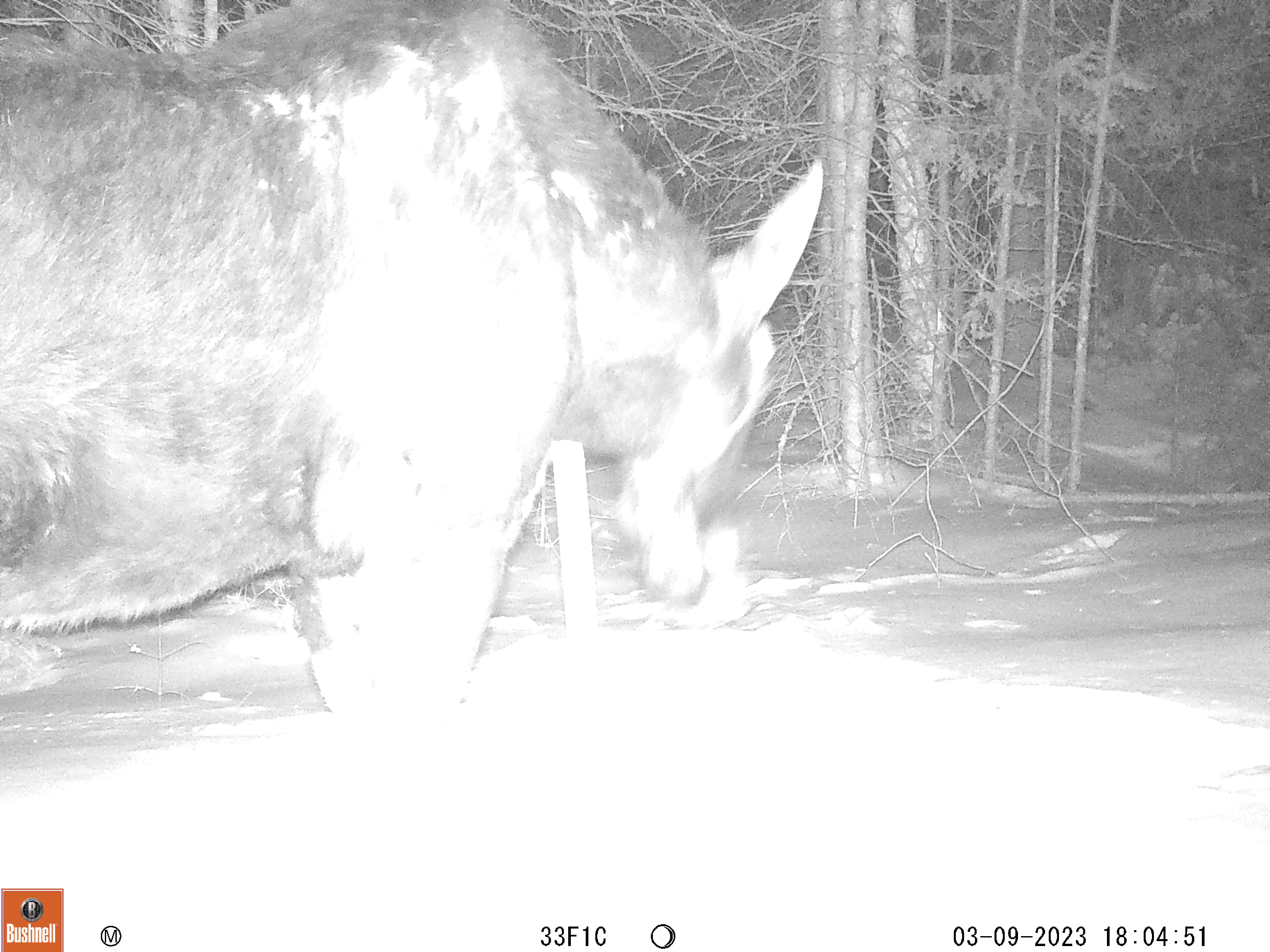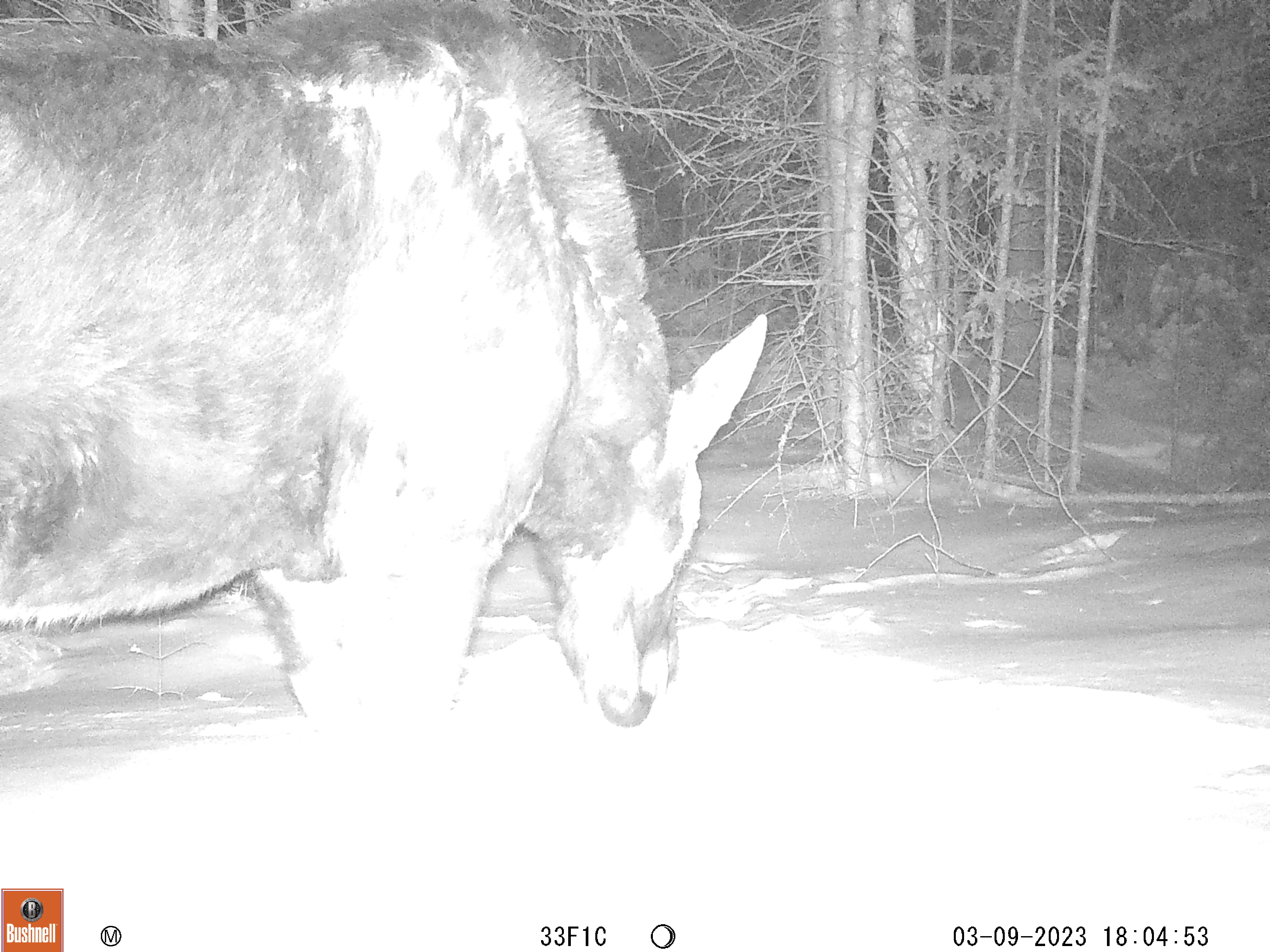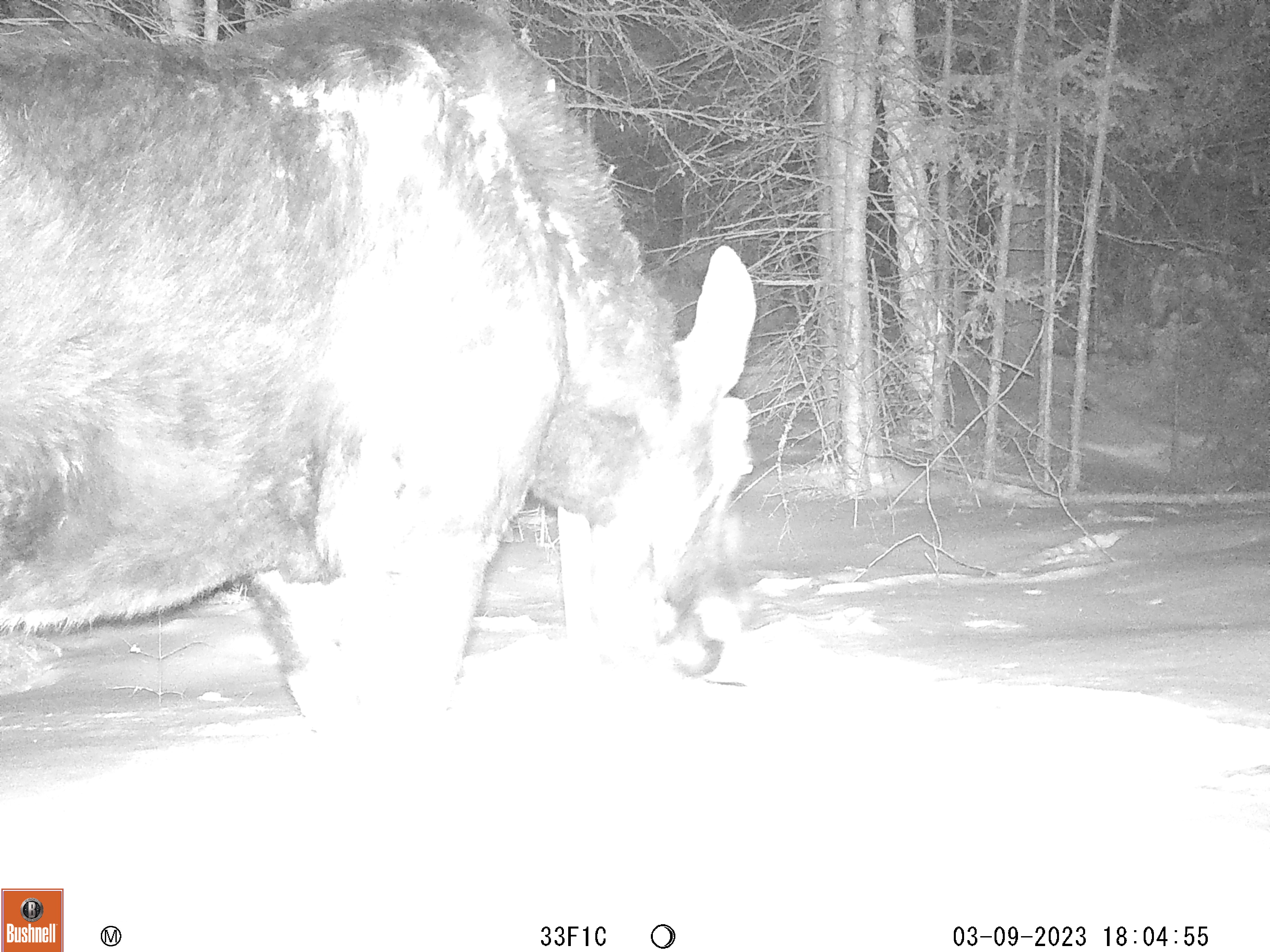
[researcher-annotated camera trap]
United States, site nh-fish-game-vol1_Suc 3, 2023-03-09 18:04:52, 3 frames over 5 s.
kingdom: Animalia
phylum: Chordata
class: Mammalia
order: Artiodactyla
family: Cervidae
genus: Alces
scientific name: Alces alces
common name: moose